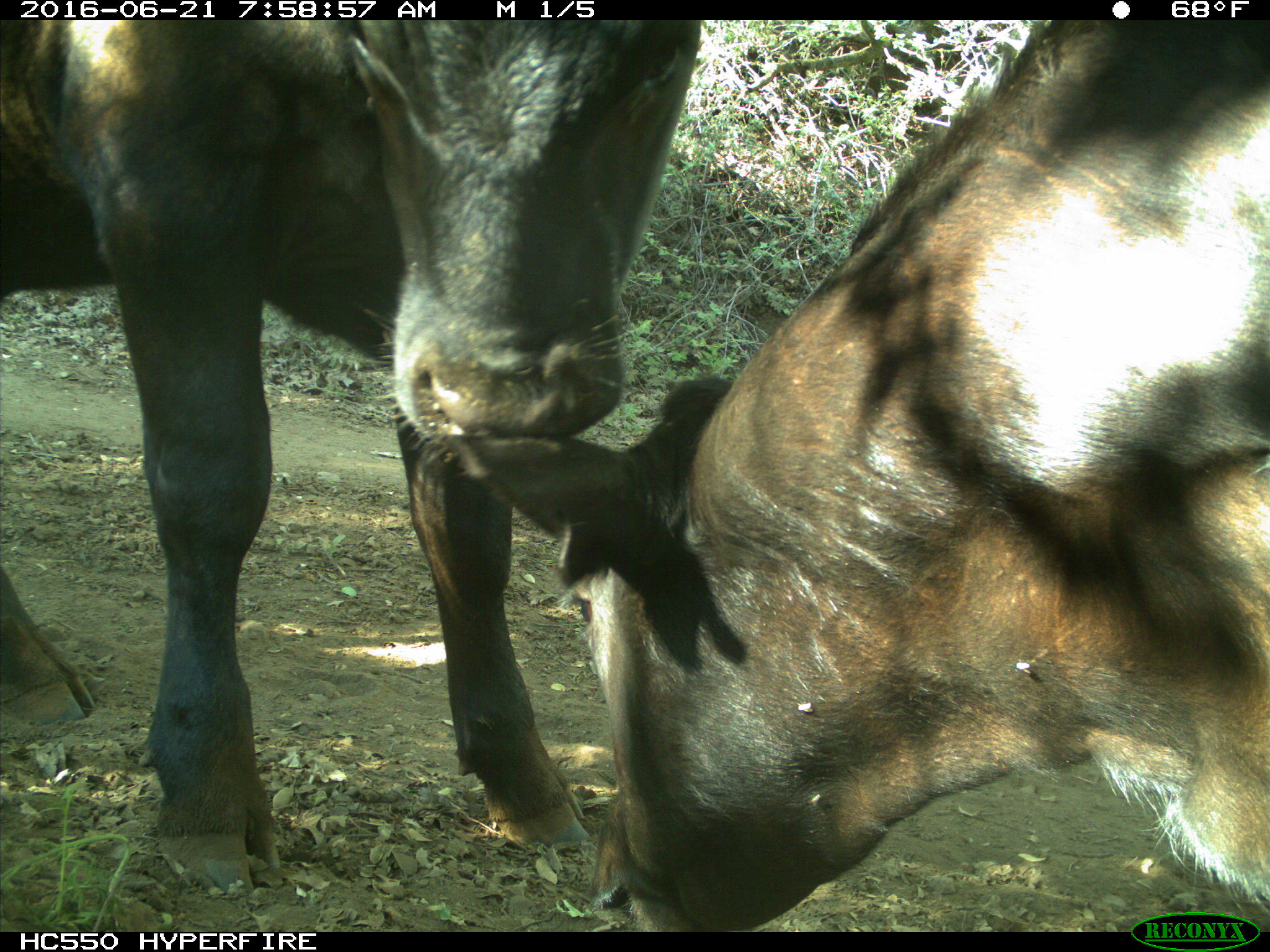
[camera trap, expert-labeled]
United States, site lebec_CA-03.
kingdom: Animalia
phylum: Chordata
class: Mammalia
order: Artiodactyla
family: Bovidae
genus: Bos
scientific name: Bos taurus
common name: domestic cow